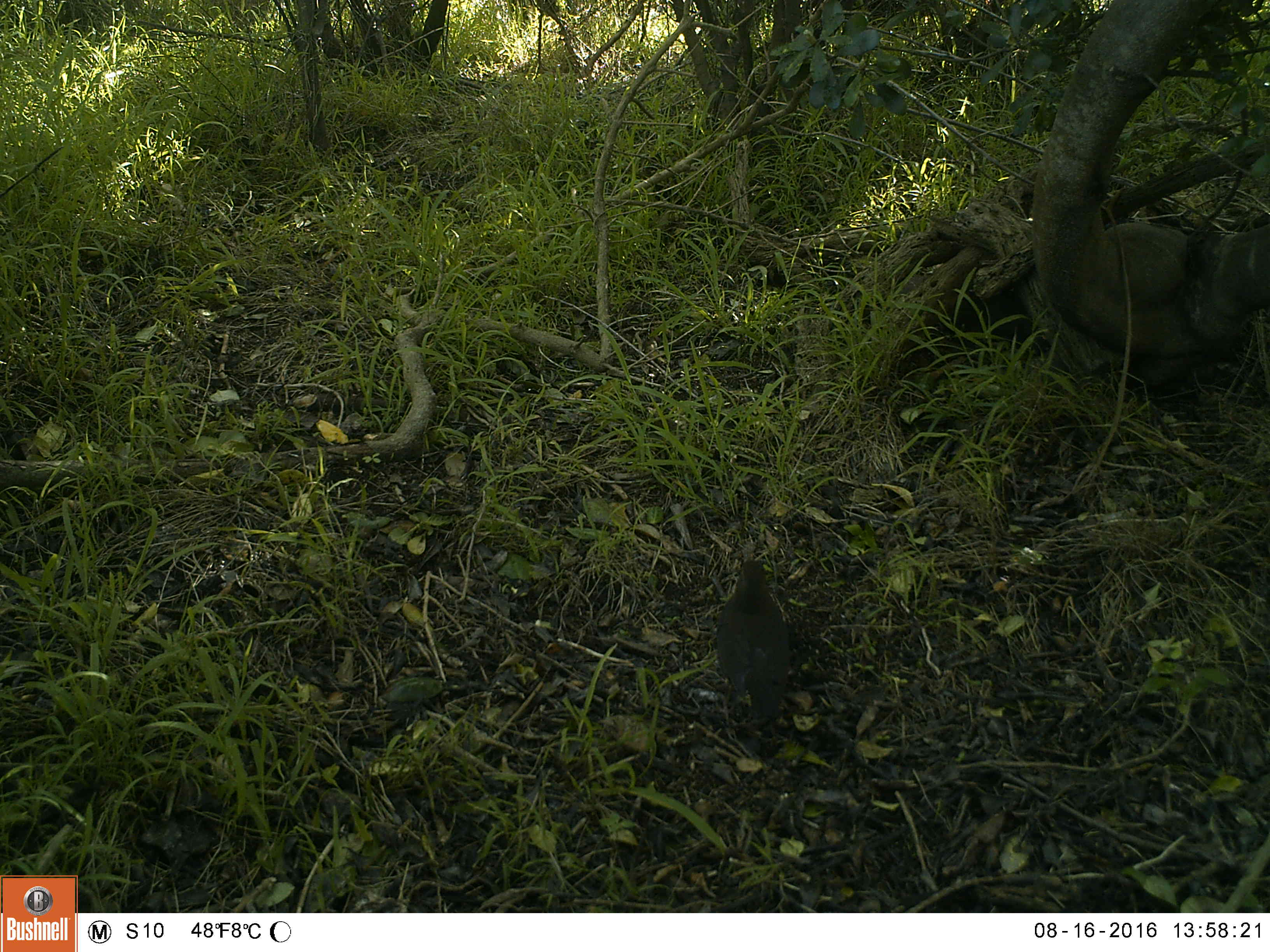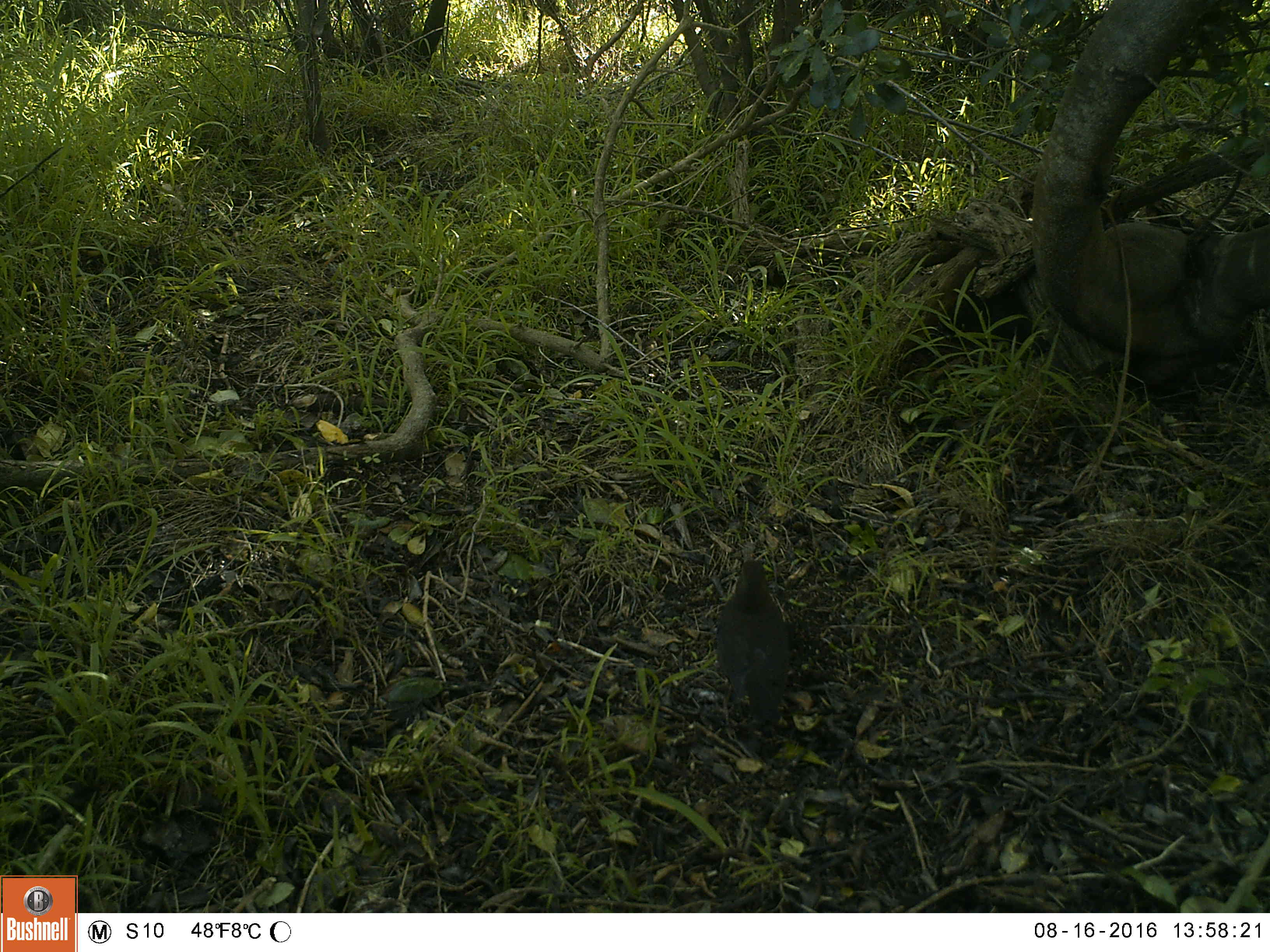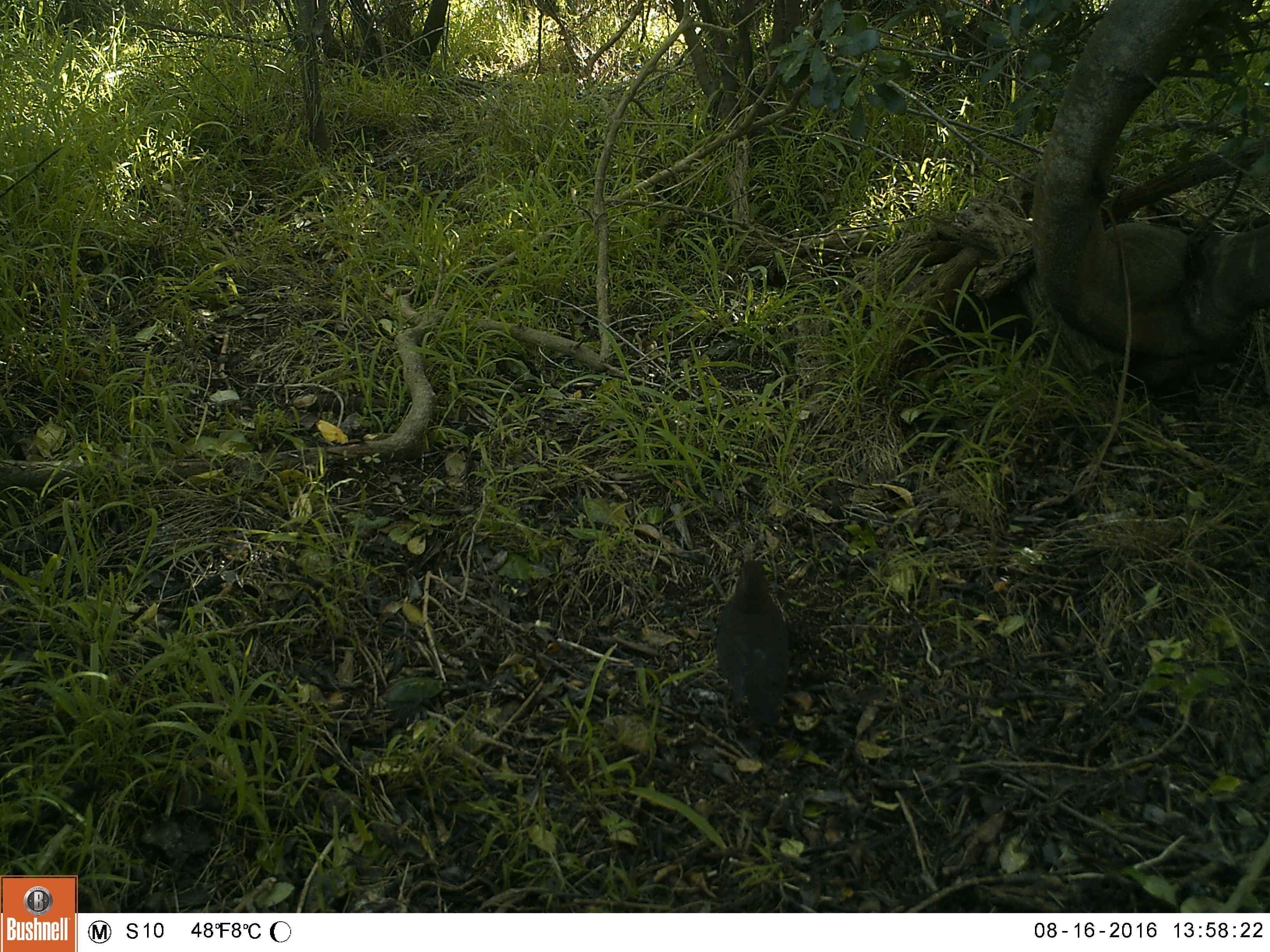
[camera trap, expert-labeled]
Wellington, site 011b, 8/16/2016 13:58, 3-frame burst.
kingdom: Animalia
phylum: Chordata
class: Aves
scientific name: Aves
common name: bird